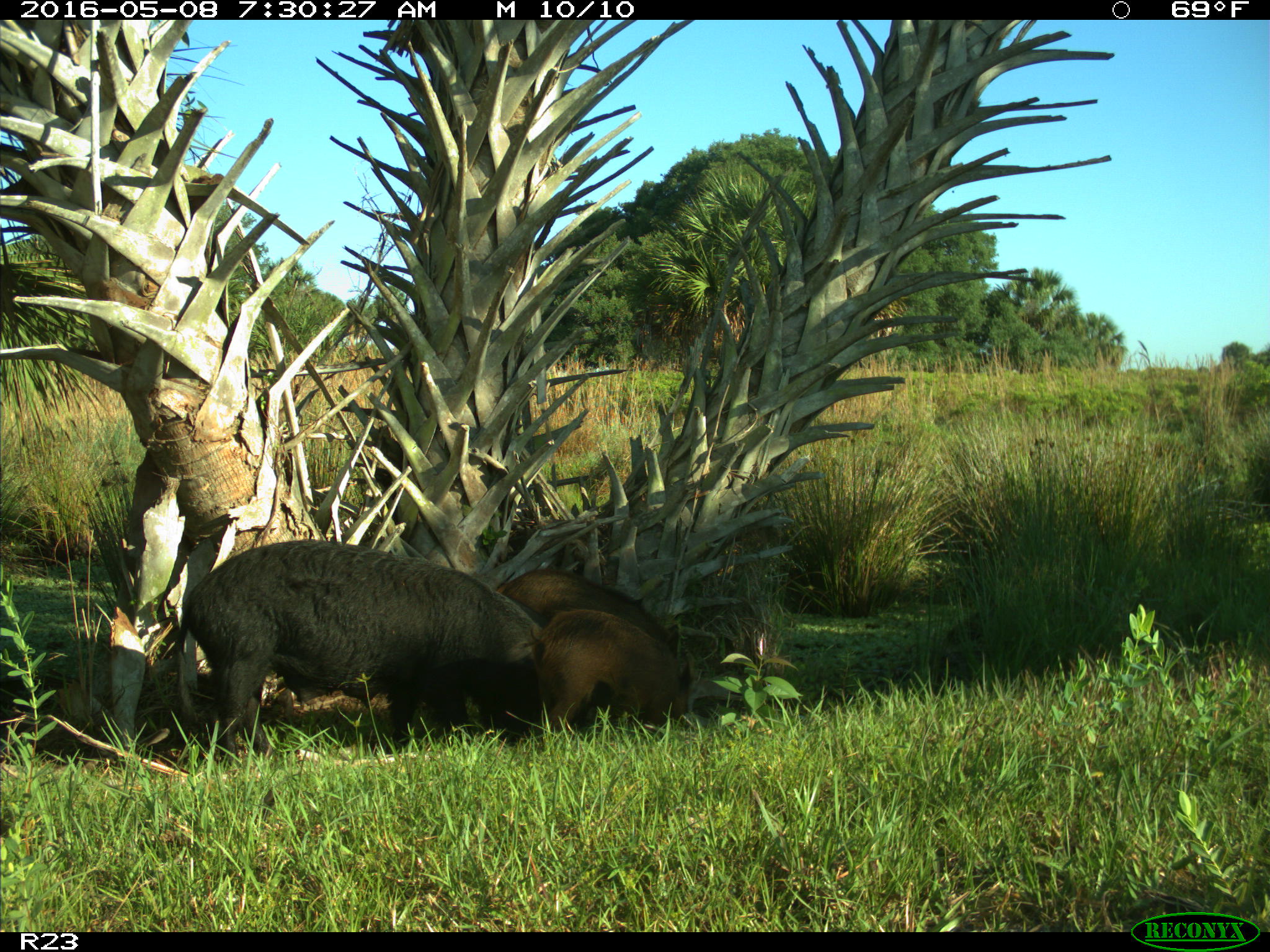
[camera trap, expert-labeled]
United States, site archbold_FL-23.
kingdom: Animalia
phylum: Chordata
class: Mammalia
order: Artiodactyla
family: Suidae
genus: Sus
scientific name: Sus scrofa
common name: wild boar